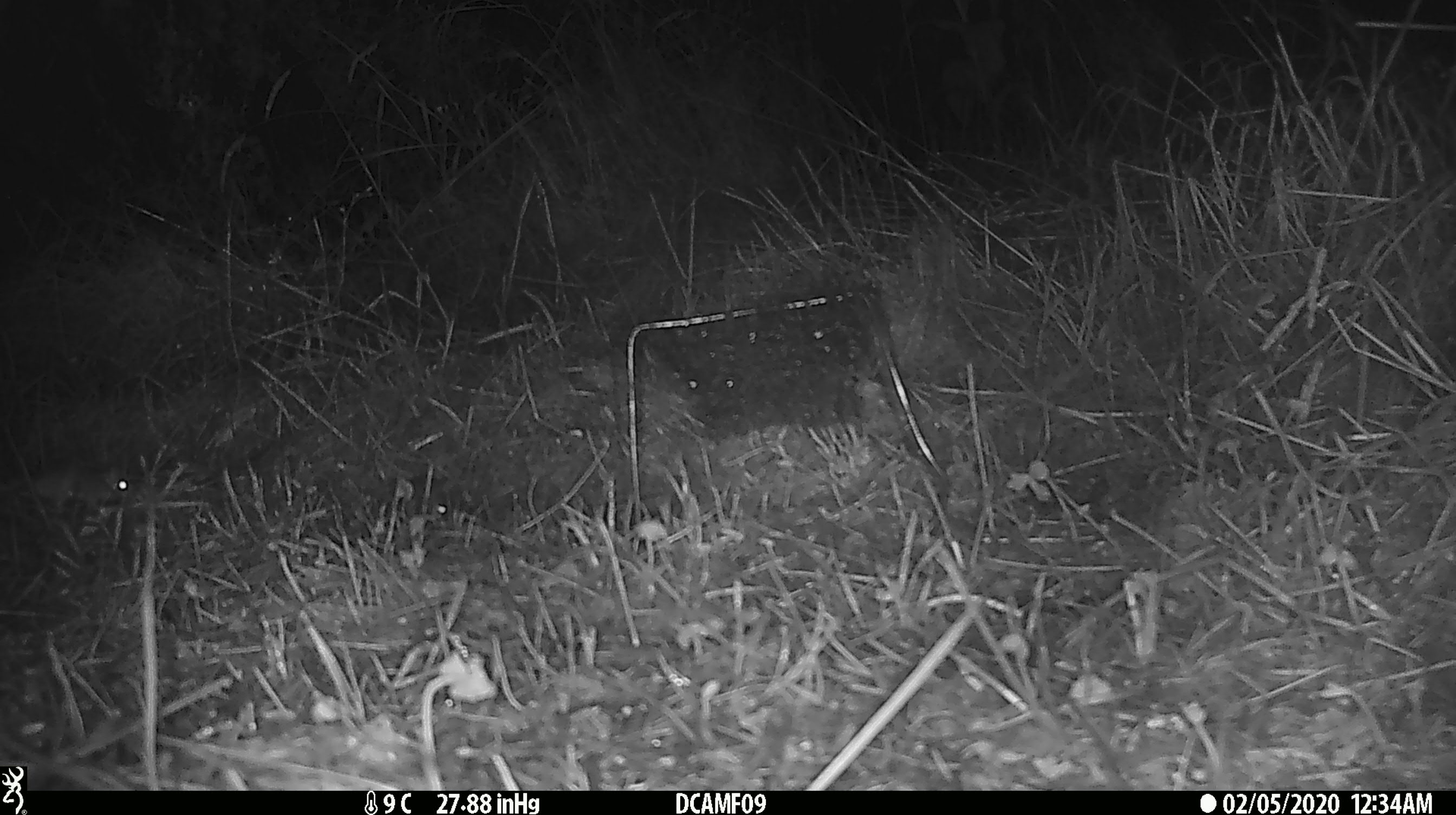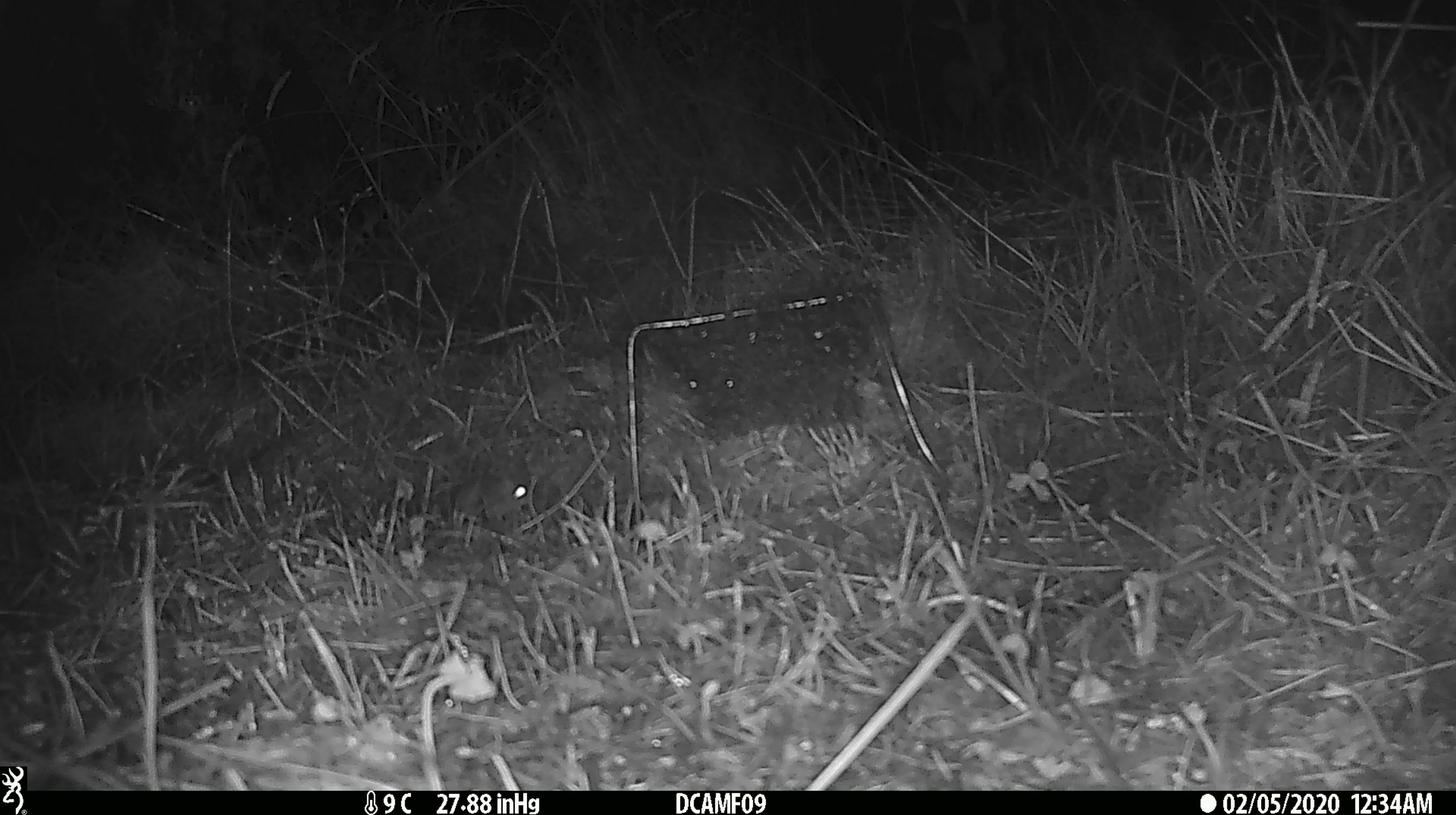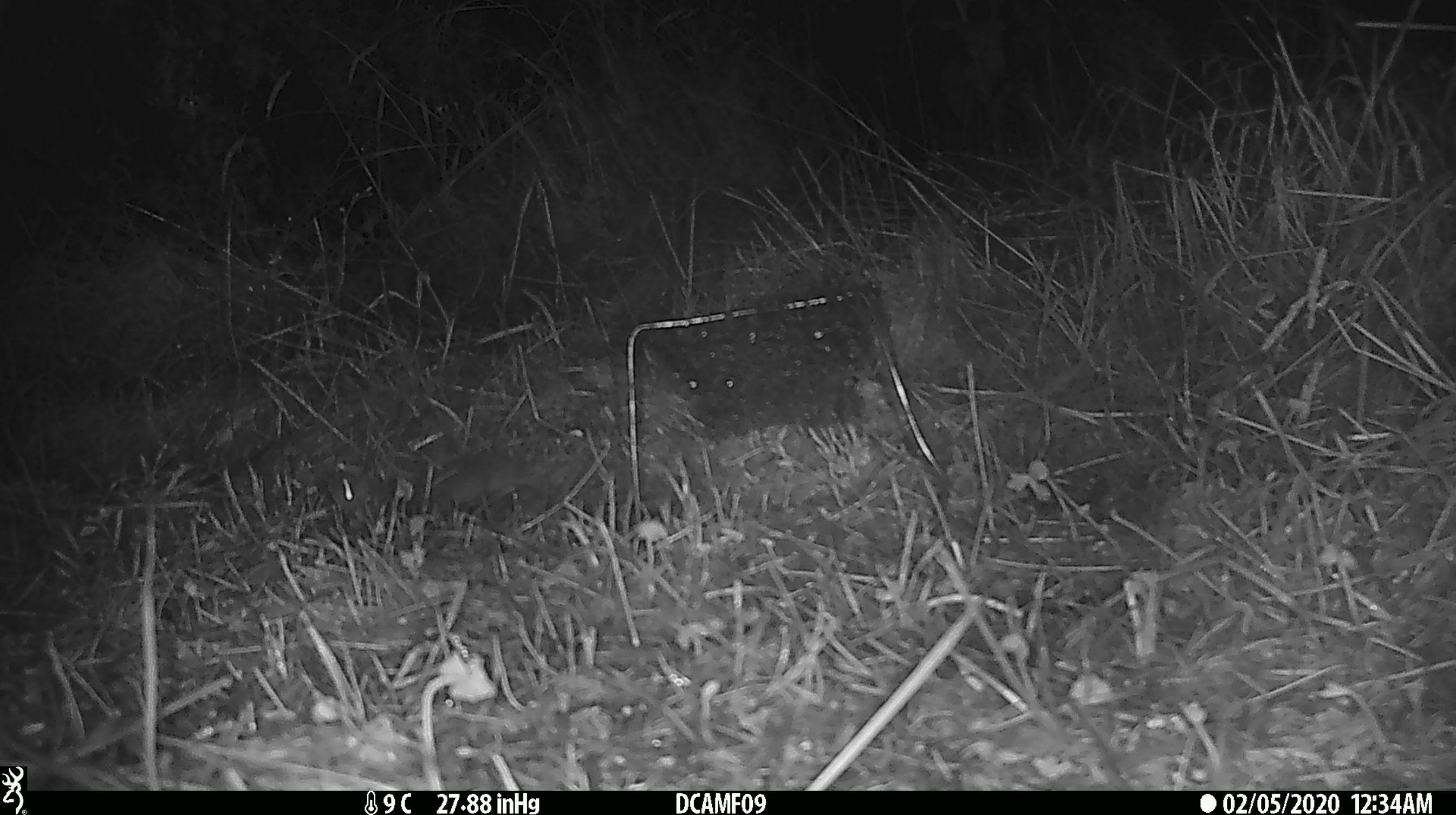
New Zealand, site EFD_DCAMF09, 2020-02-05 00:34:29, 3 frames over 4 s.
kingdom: Animalia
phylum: Chordata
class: Mammalia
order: Rodentia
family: Muridae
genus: Mus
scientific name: Mus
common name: mouse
Mouse (Mus).